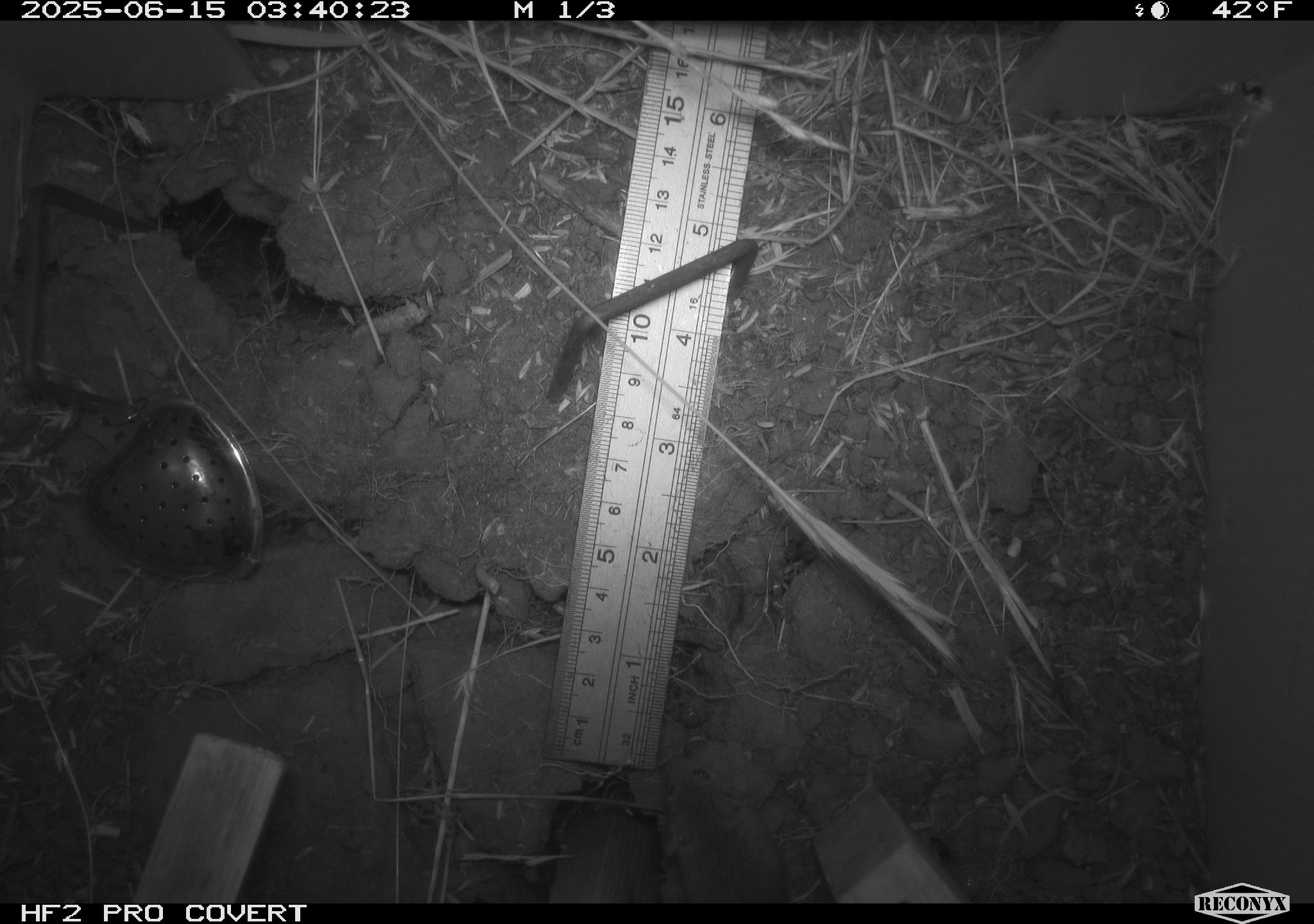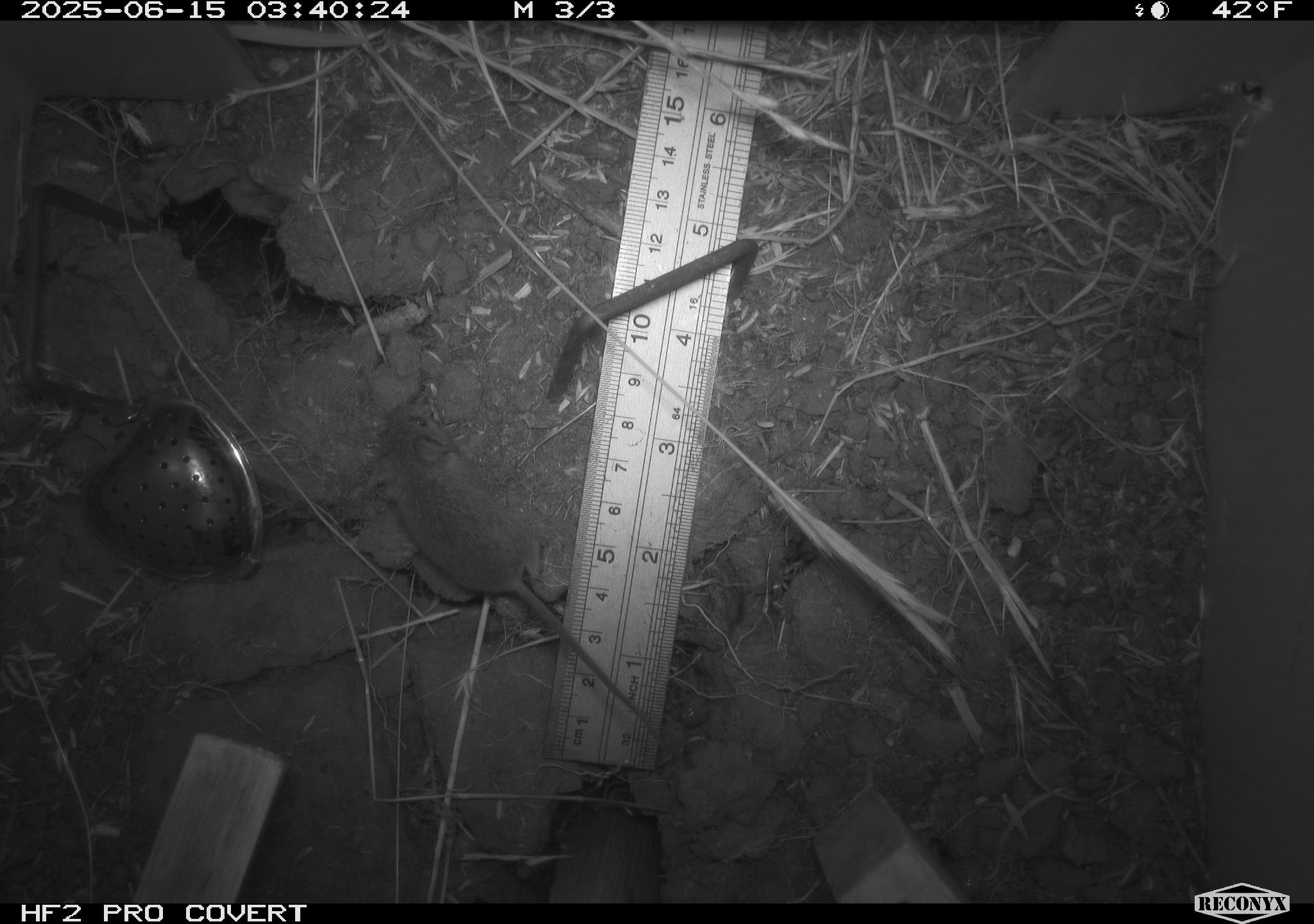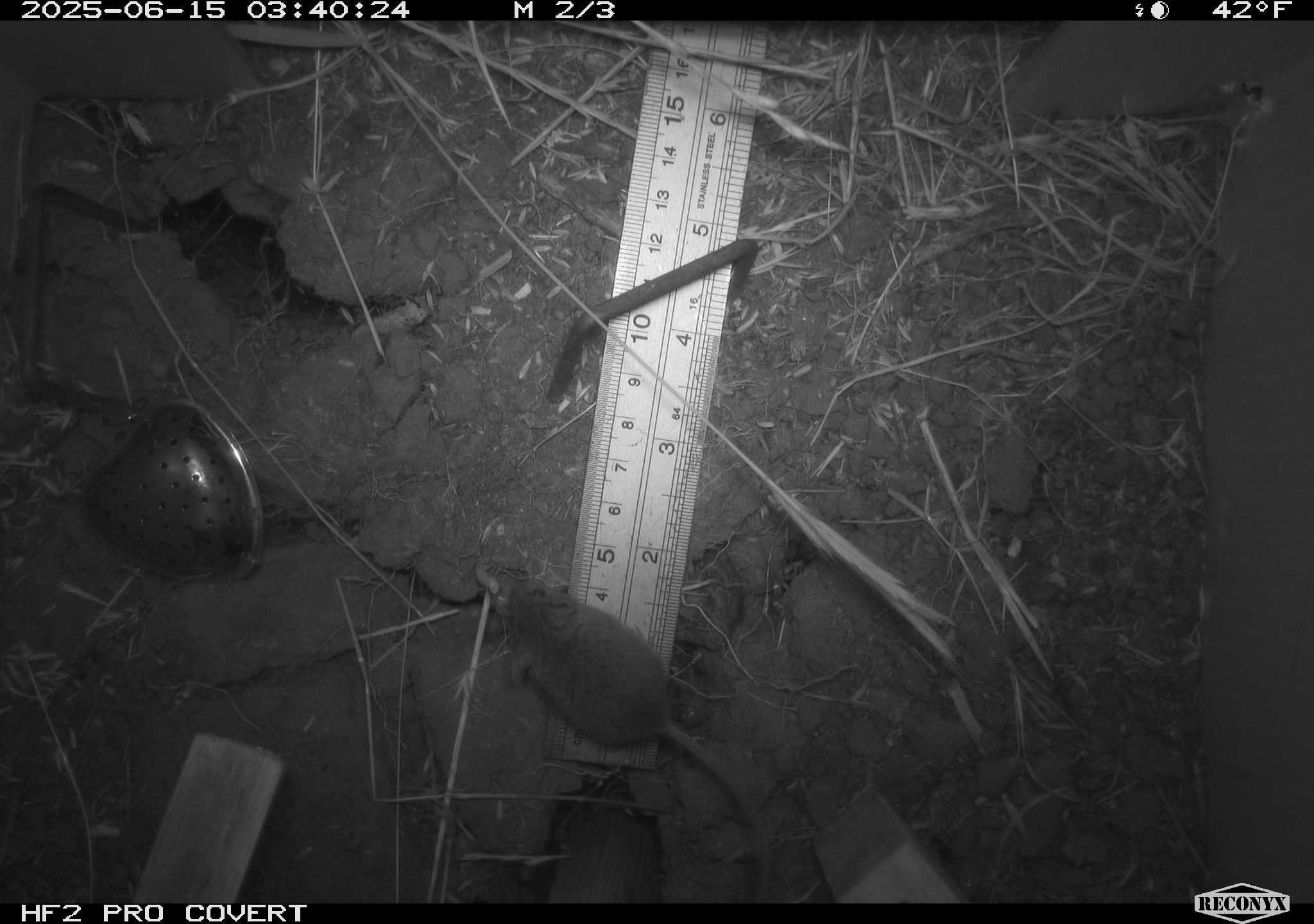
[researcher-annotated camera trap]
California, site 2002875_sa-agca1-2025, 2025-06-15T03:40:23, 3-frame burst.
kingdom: Animalia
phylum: Chordata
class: Mammalia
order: Rodentia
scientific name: Rodentia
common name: mouse species